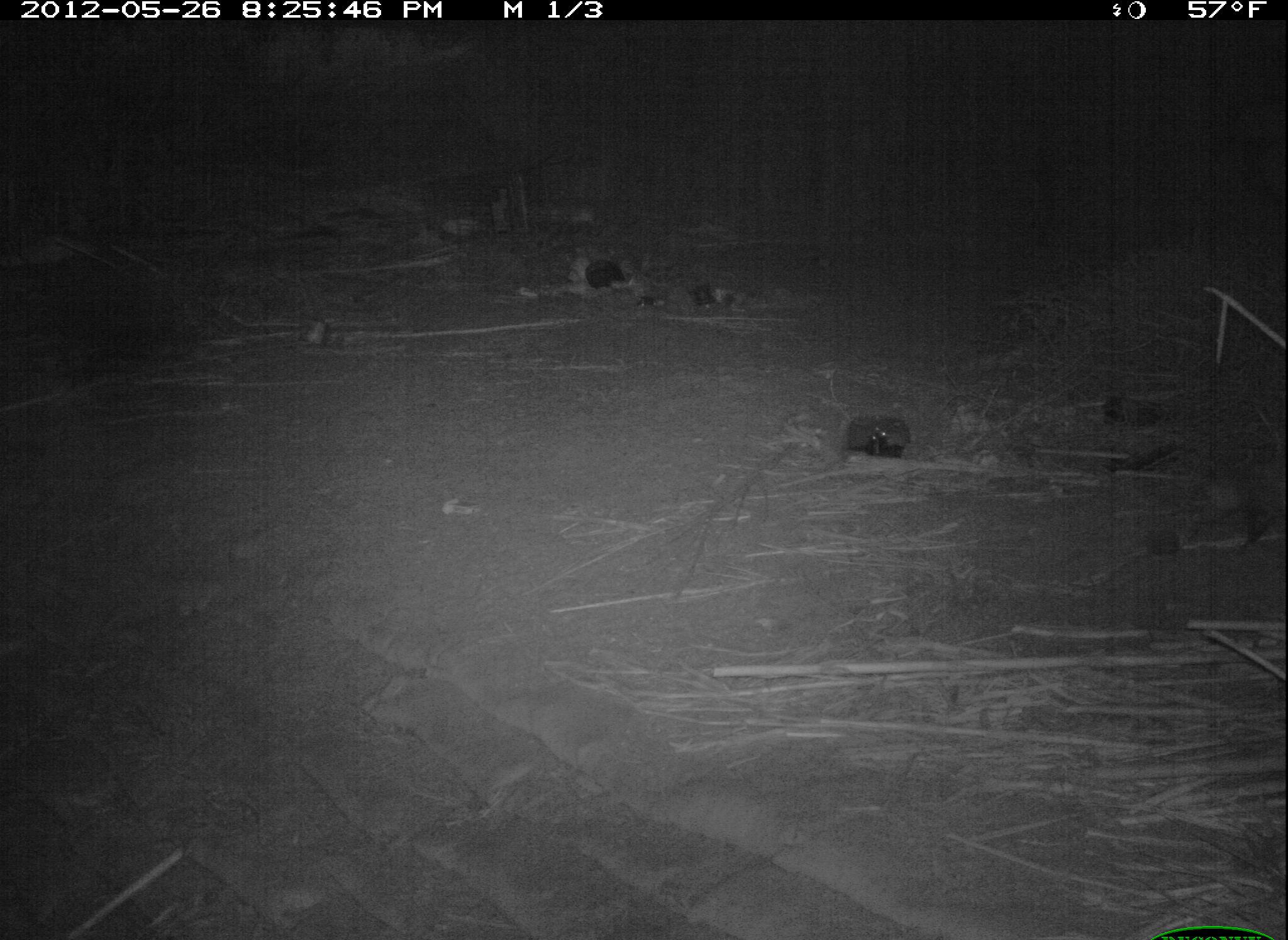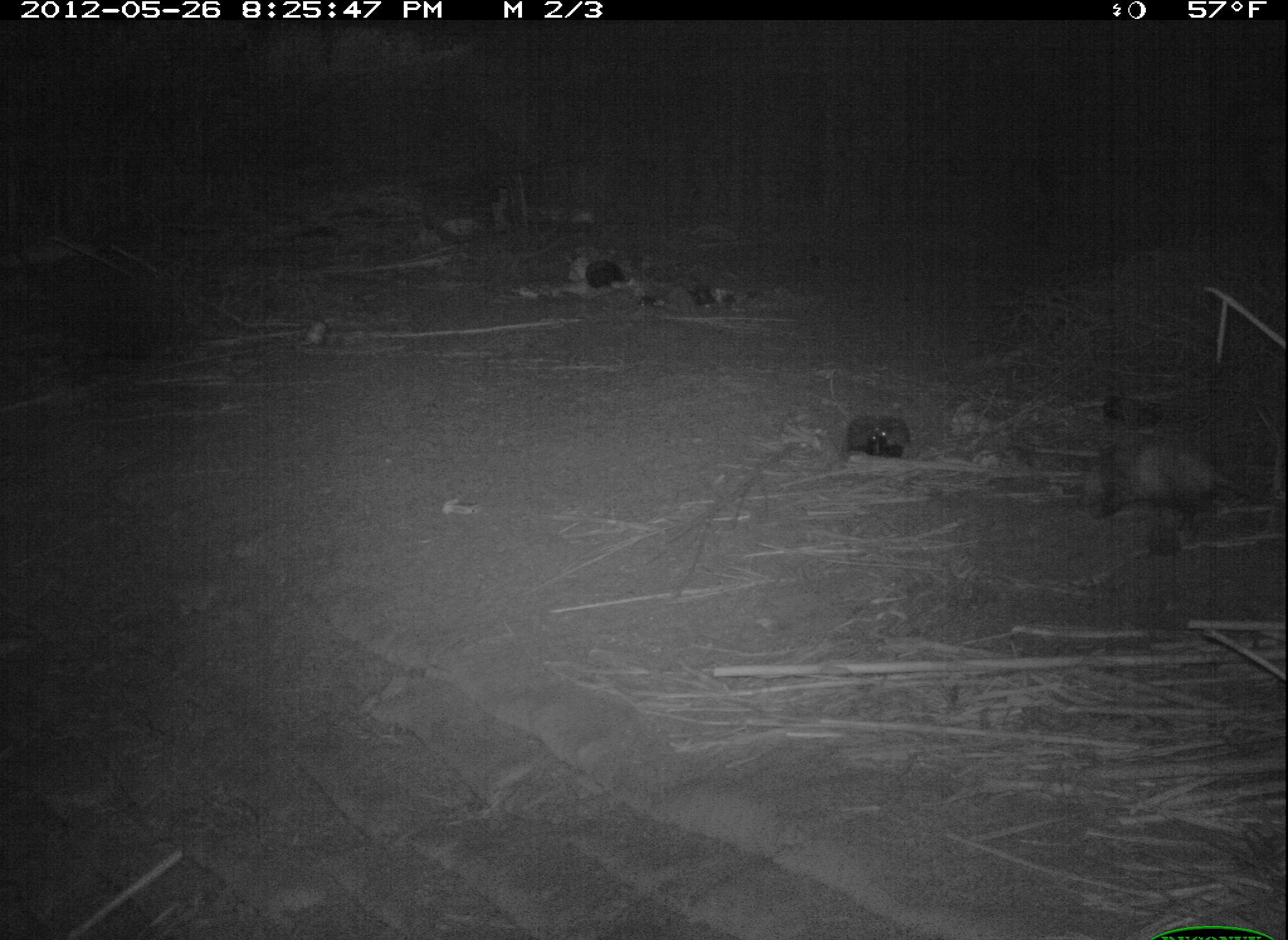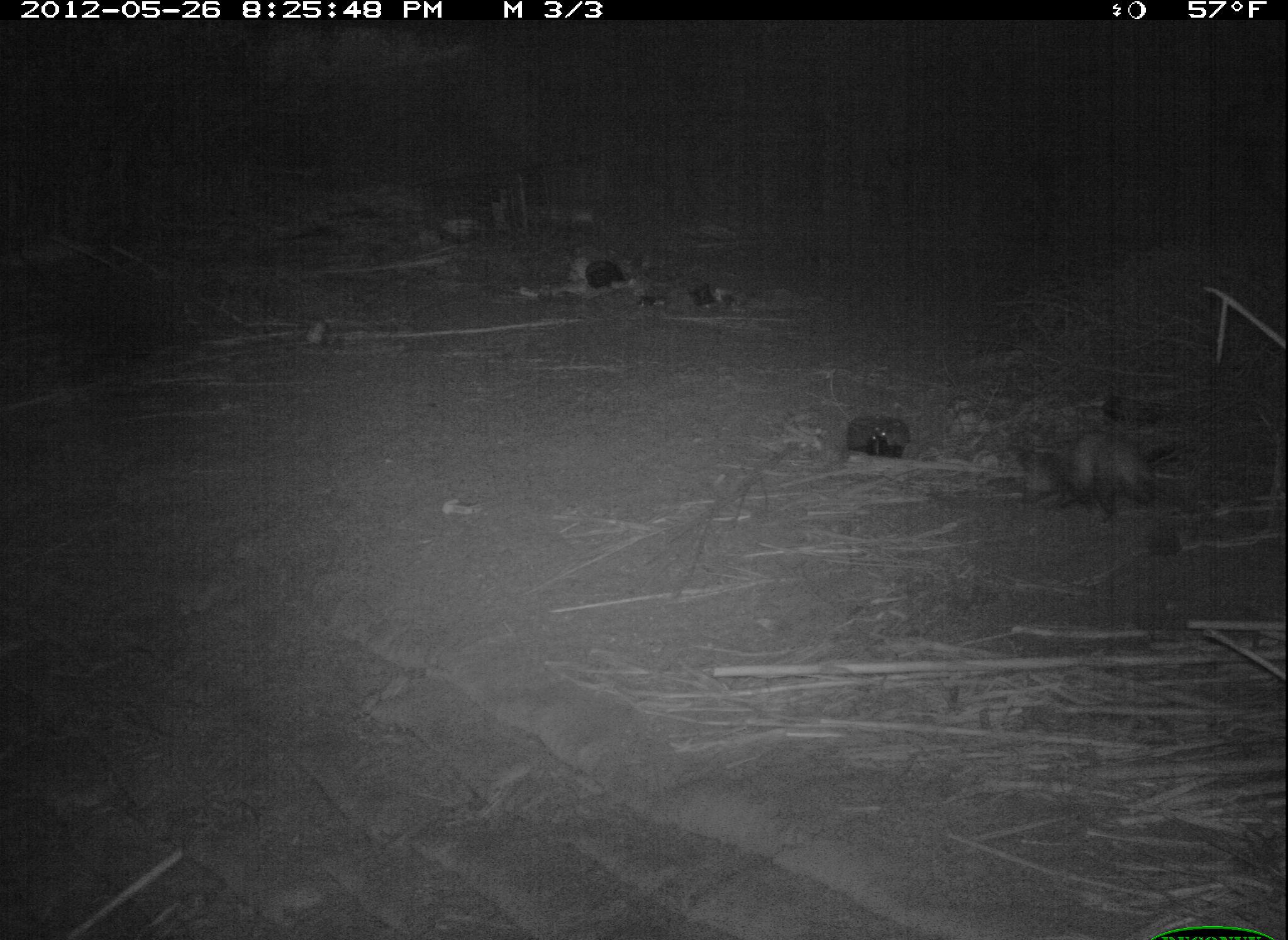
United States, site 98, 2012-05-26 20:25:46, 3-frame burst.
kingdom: Animalia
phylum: Chordata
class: Mammalia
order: Didelphimorphia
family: Didelphidae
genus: Didelphis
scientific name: Didelphis virginiana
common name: virginia opossum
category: opossum